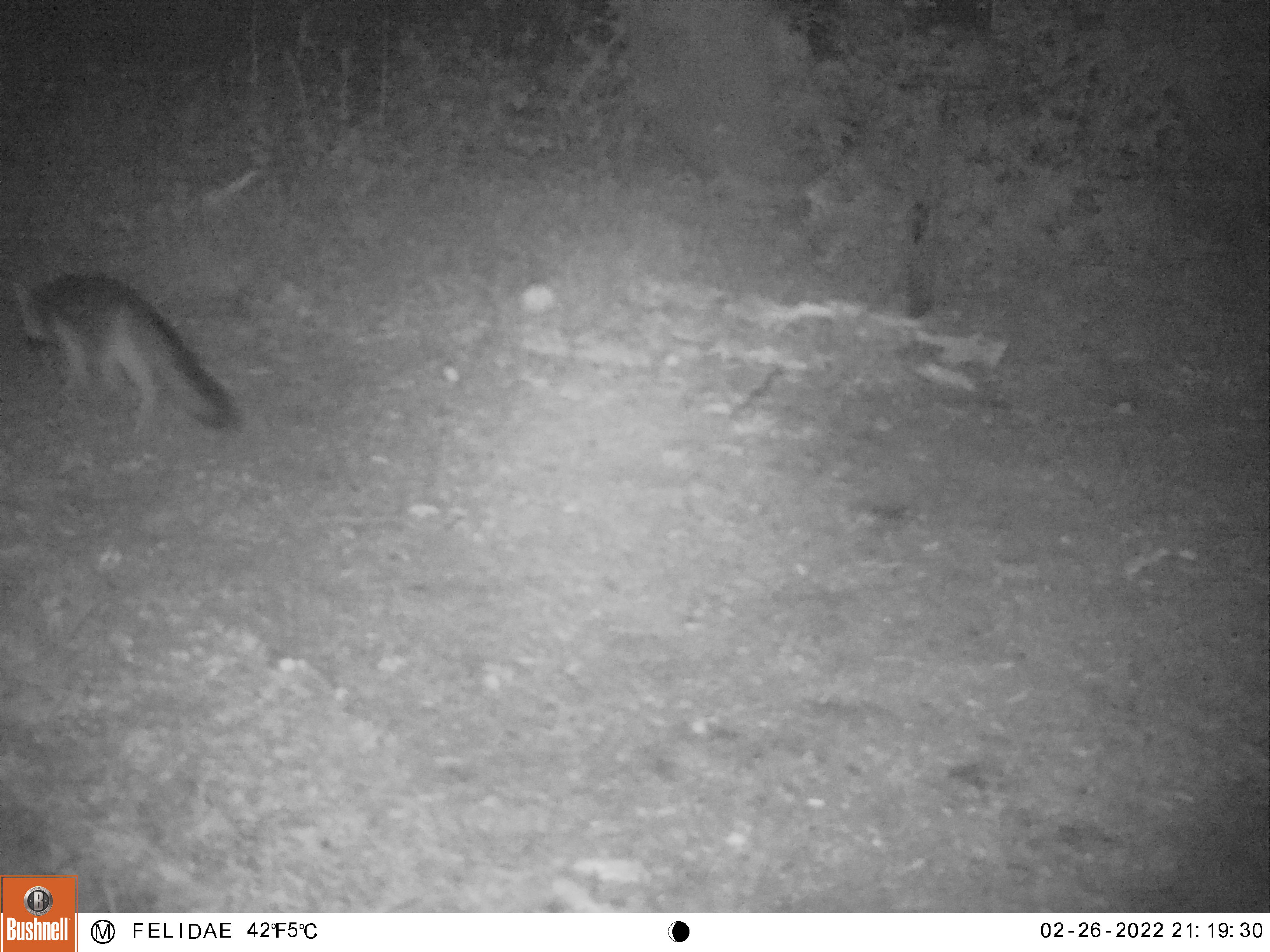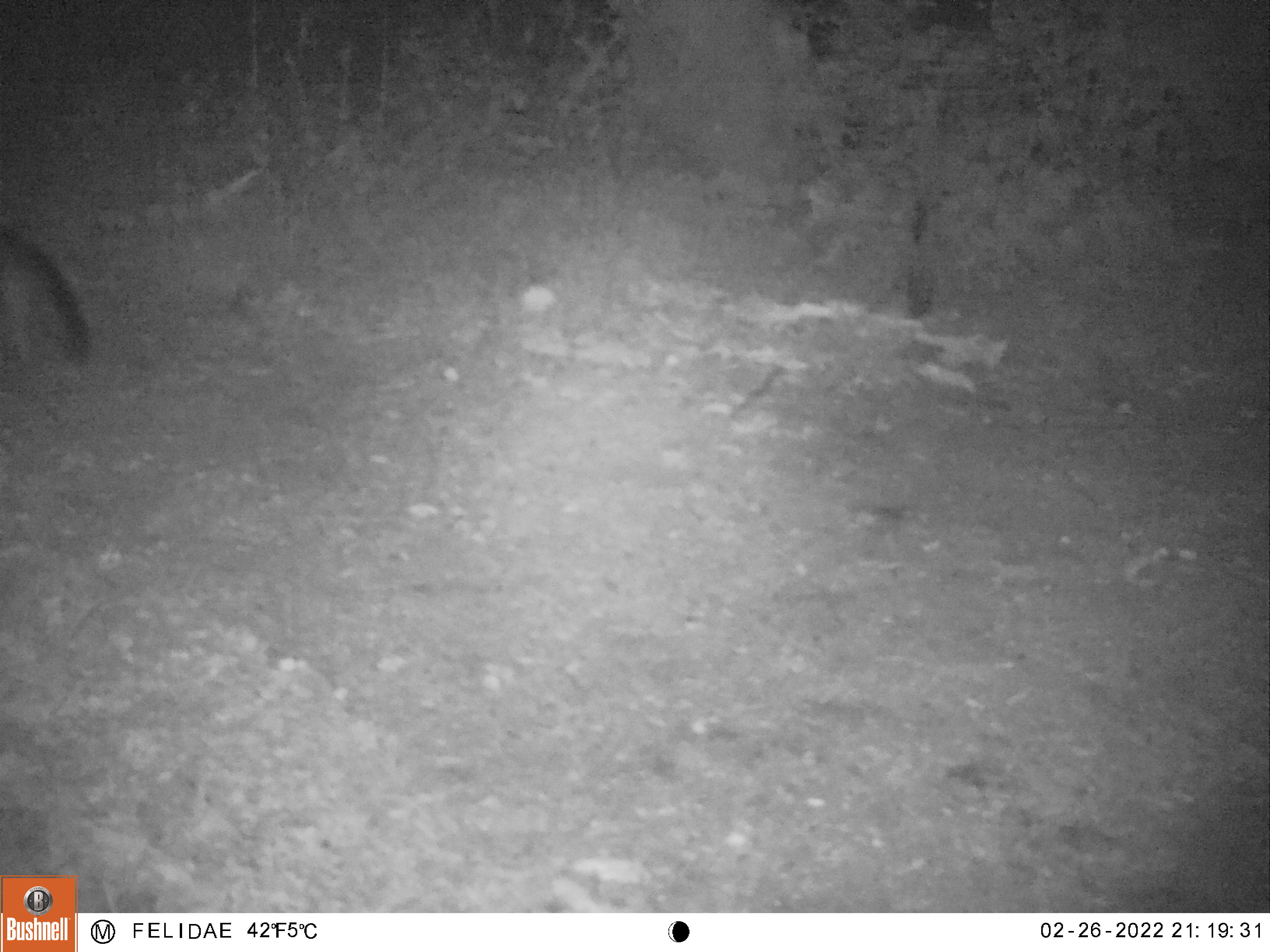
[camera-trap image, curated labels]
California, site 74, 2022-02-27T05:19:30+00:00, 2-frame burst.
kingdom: Animalia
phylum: Chordata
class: Mammalia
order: Carnivora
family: Canidae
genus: Urocyon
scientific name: Urocyon cinereoargenteus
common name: gray fox